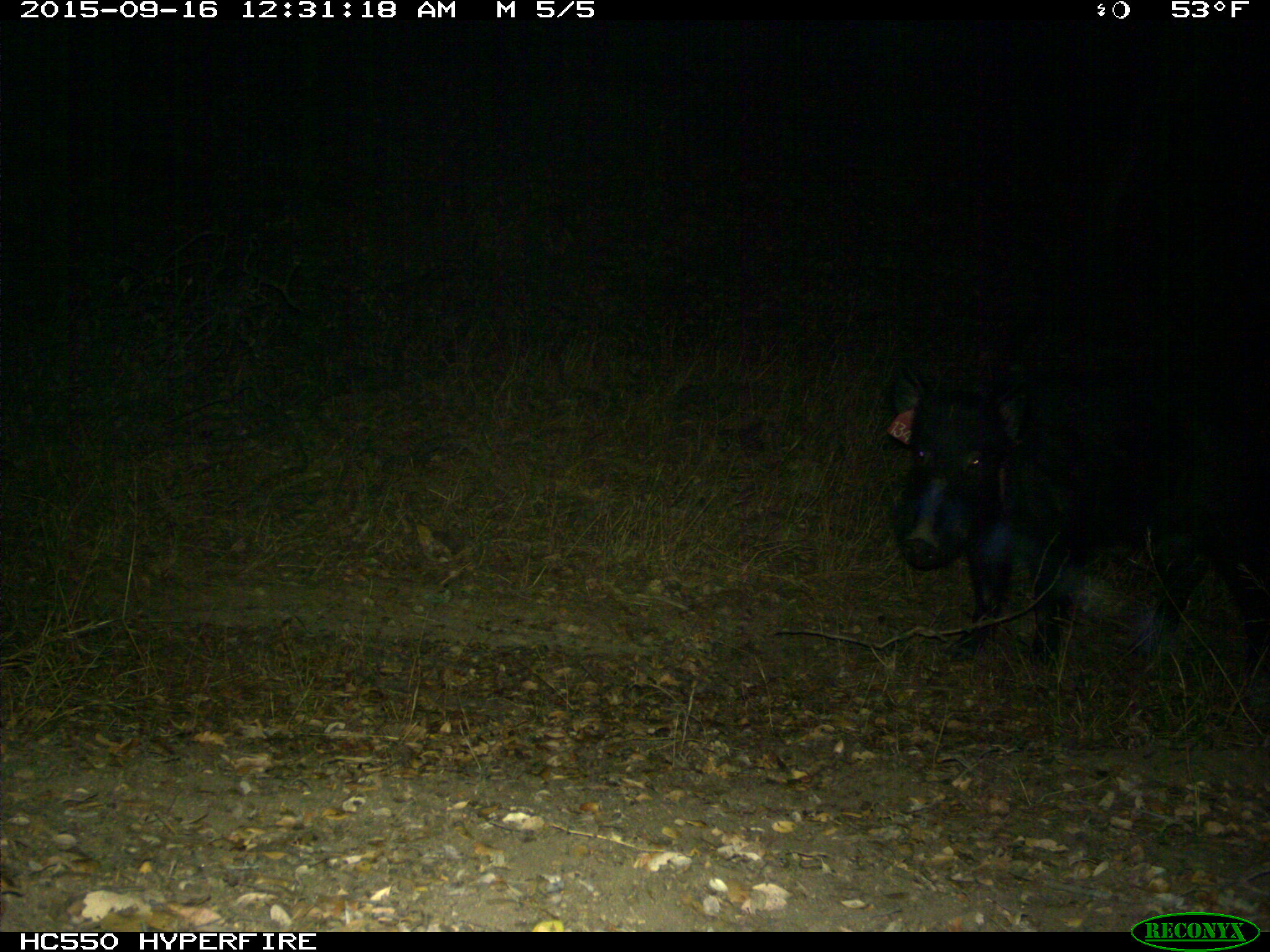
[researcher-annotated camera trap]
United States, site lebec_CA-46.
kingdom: Animalia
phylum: Chordata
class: Mammalia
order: Artiodactyla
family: Suidae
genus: Sus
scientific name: Sus scrofa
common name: wild boar